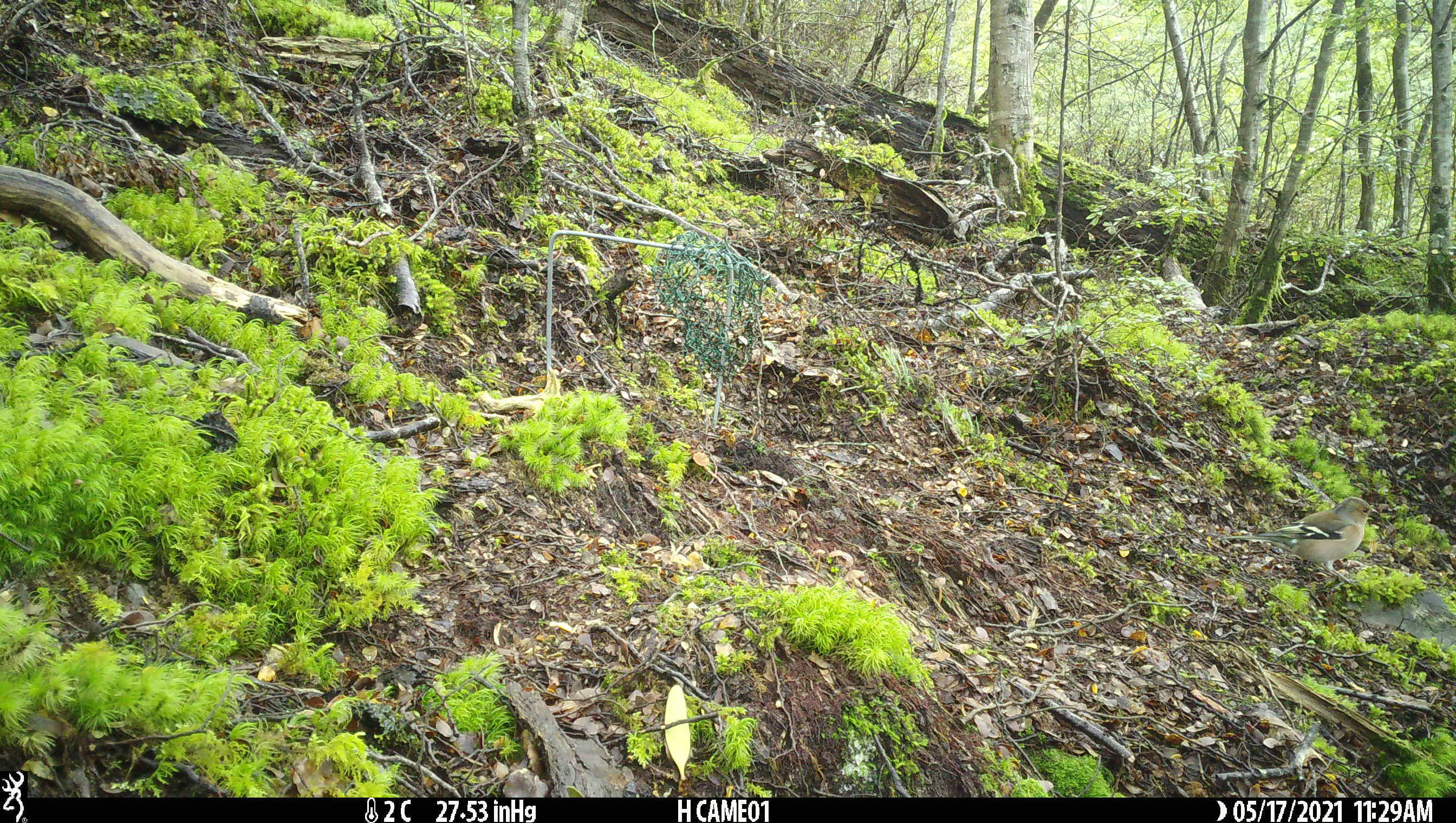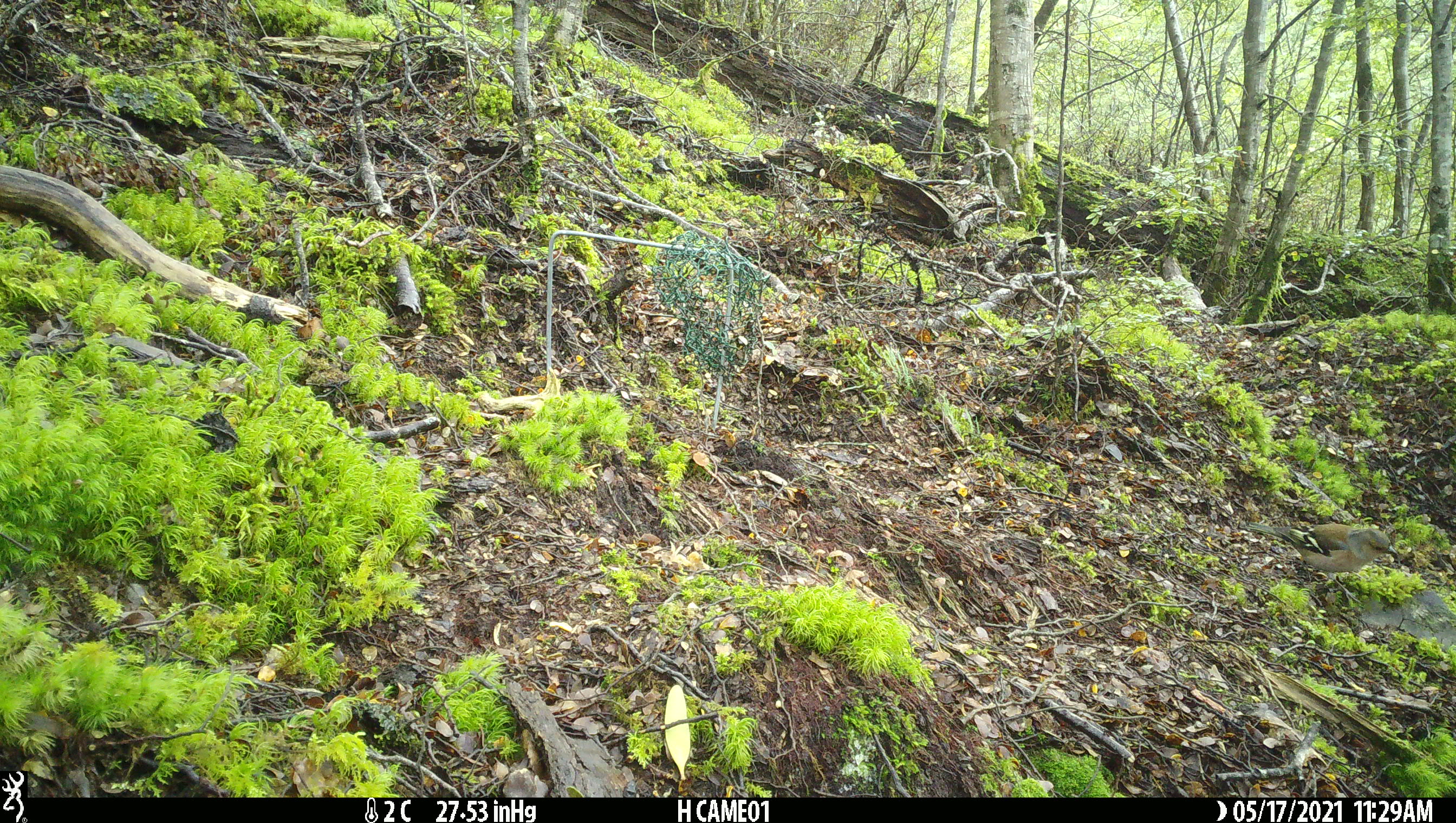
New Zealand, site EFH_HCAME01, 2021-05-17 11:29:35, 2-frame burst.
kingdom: Animalia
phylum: Chordata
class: Aves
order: Passeriformes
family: Fringillidae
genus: Fringilla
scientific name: Fringilla coelebs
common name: common chaffinch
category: chaffinch